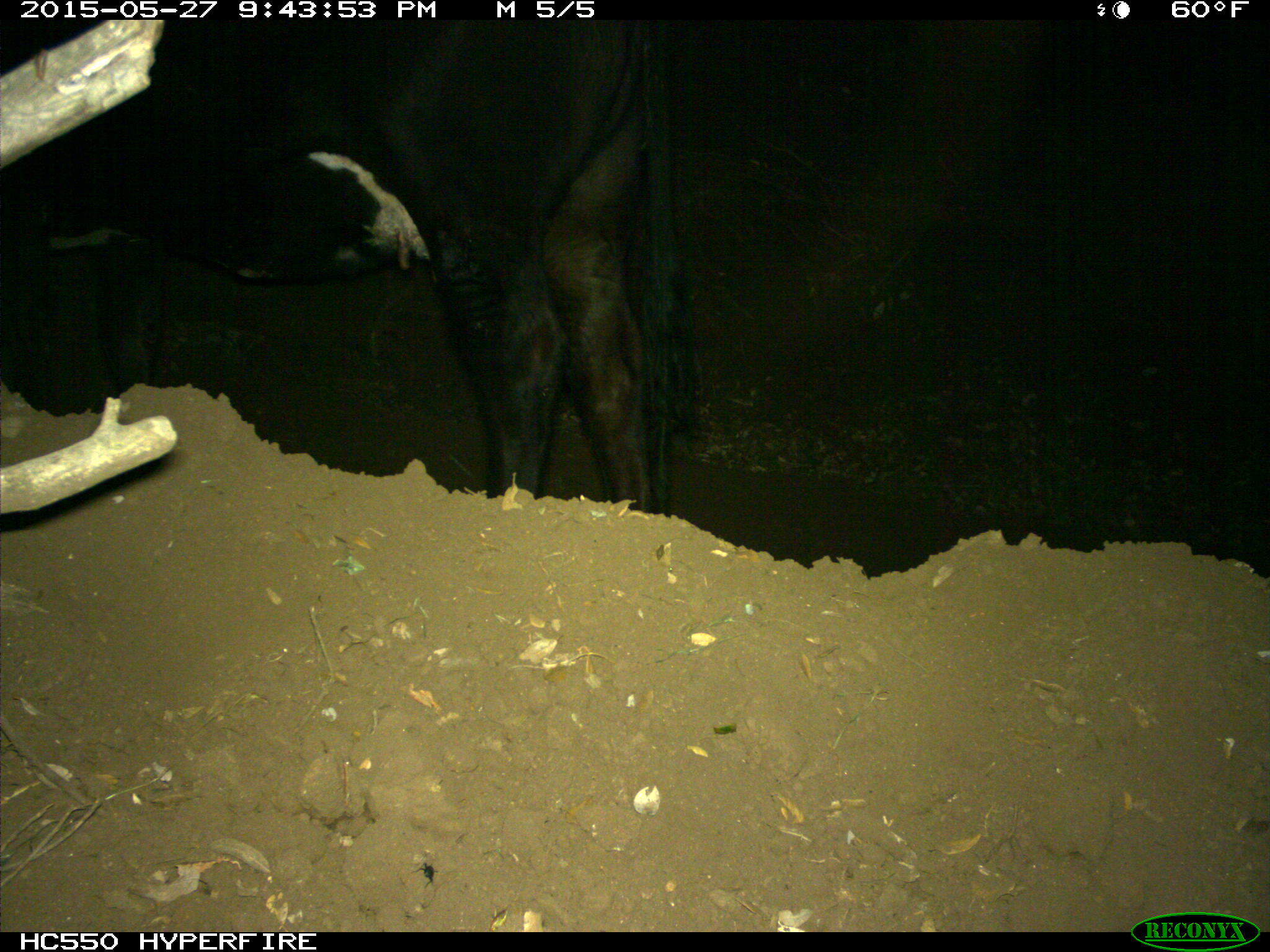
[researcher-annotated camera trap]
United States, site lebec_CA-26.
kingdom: Animalia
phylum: Chordata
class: Mammalia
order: Artiodactyla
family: Bovidae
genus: Bos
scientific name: Bos taurus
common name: domestic cow